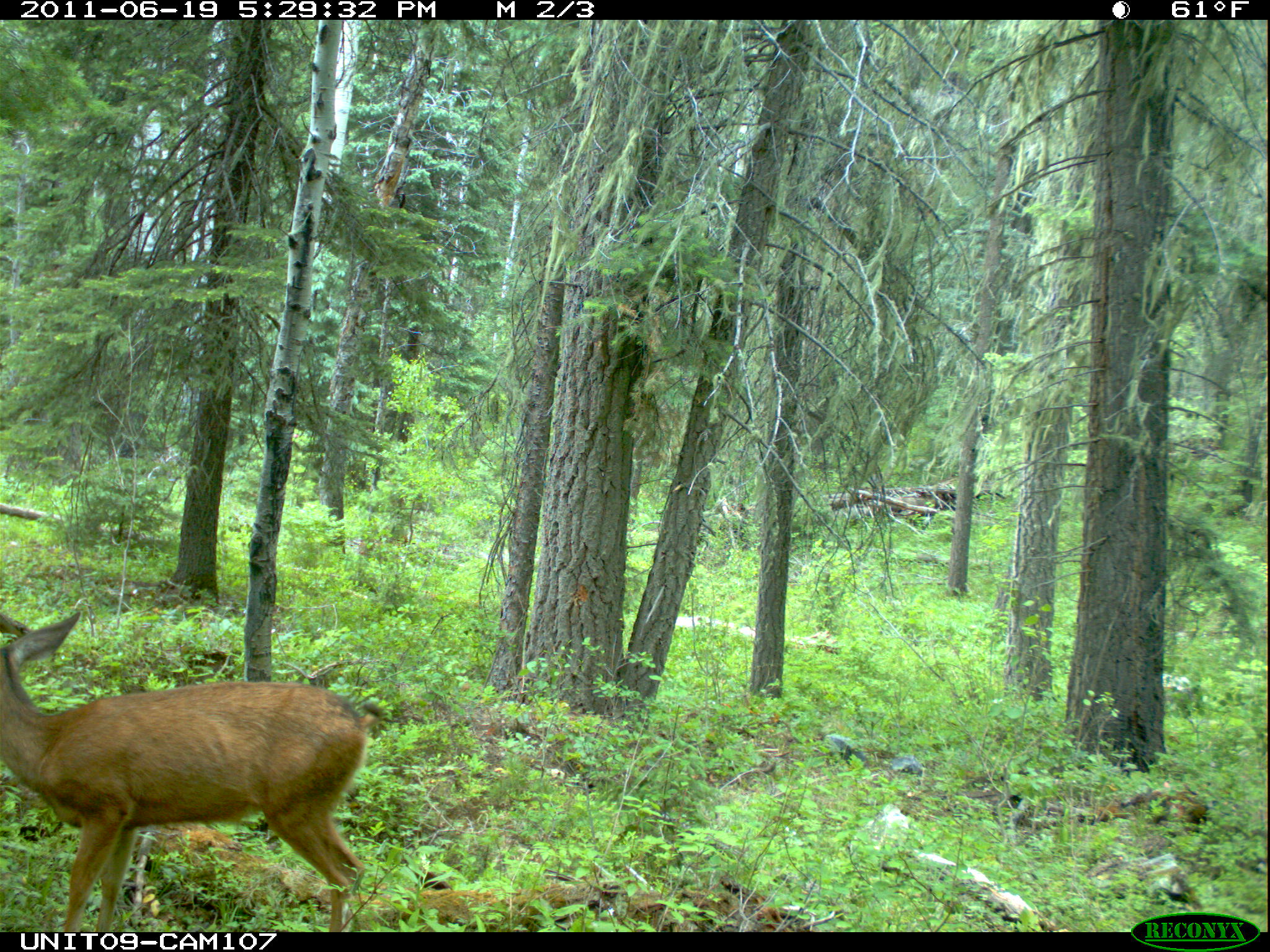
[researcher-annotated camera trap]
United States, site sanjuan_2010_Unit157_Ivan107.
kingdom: Animalia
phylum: Chordata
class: Mammalia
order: Artiodactyla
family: Cervidae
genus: Odocoileus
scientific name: Odocoileus hemionus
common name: mule deer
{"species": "Odocoileus hemionus (mule deer)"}